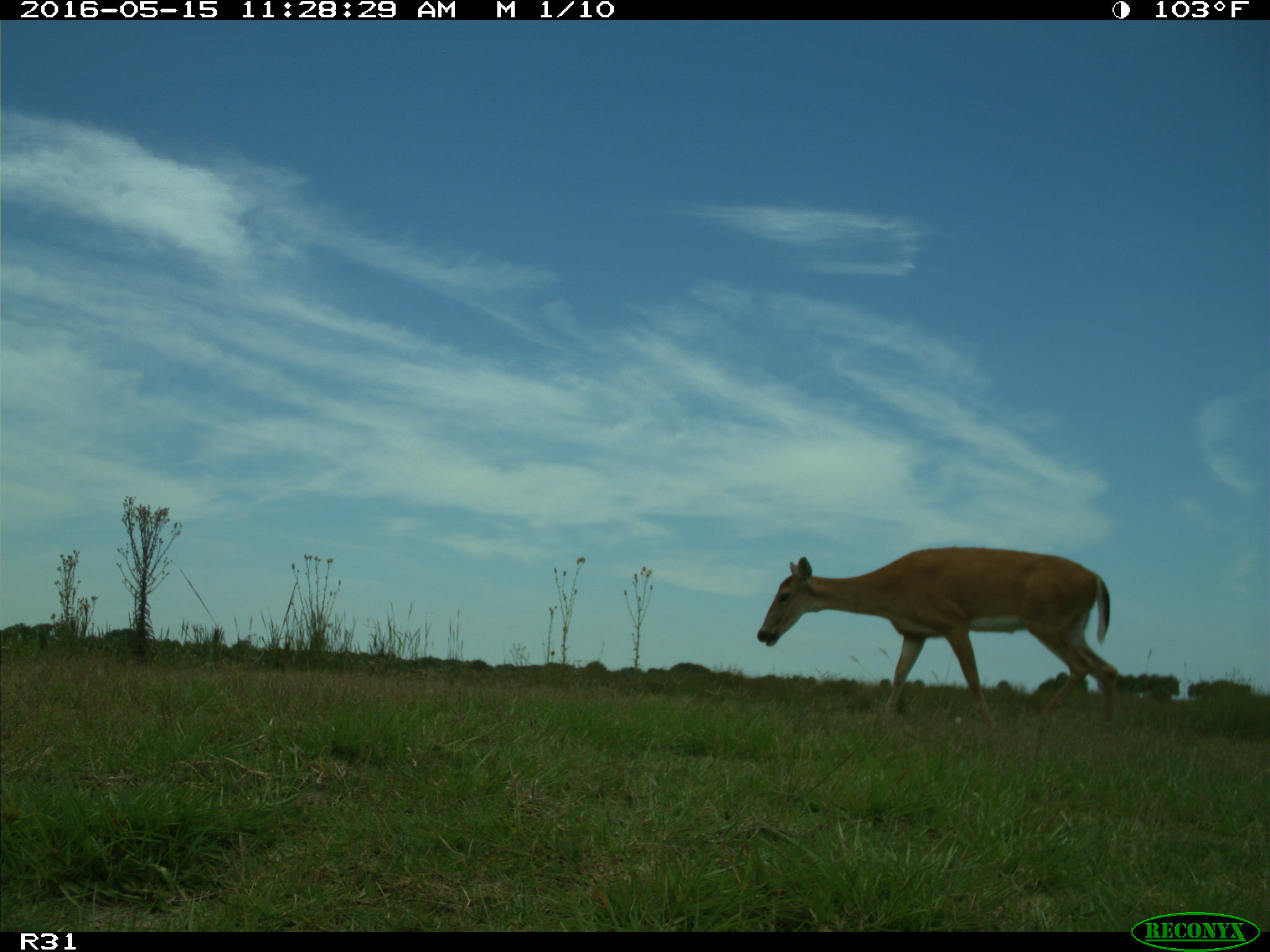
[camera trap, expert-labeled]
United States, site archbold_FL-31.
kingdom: Animalia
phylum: Chordata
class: Mammalia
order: Artiodactyla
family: Cervidae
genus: Odocoileus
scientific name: Odocoileus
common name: deer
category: unidentified deer